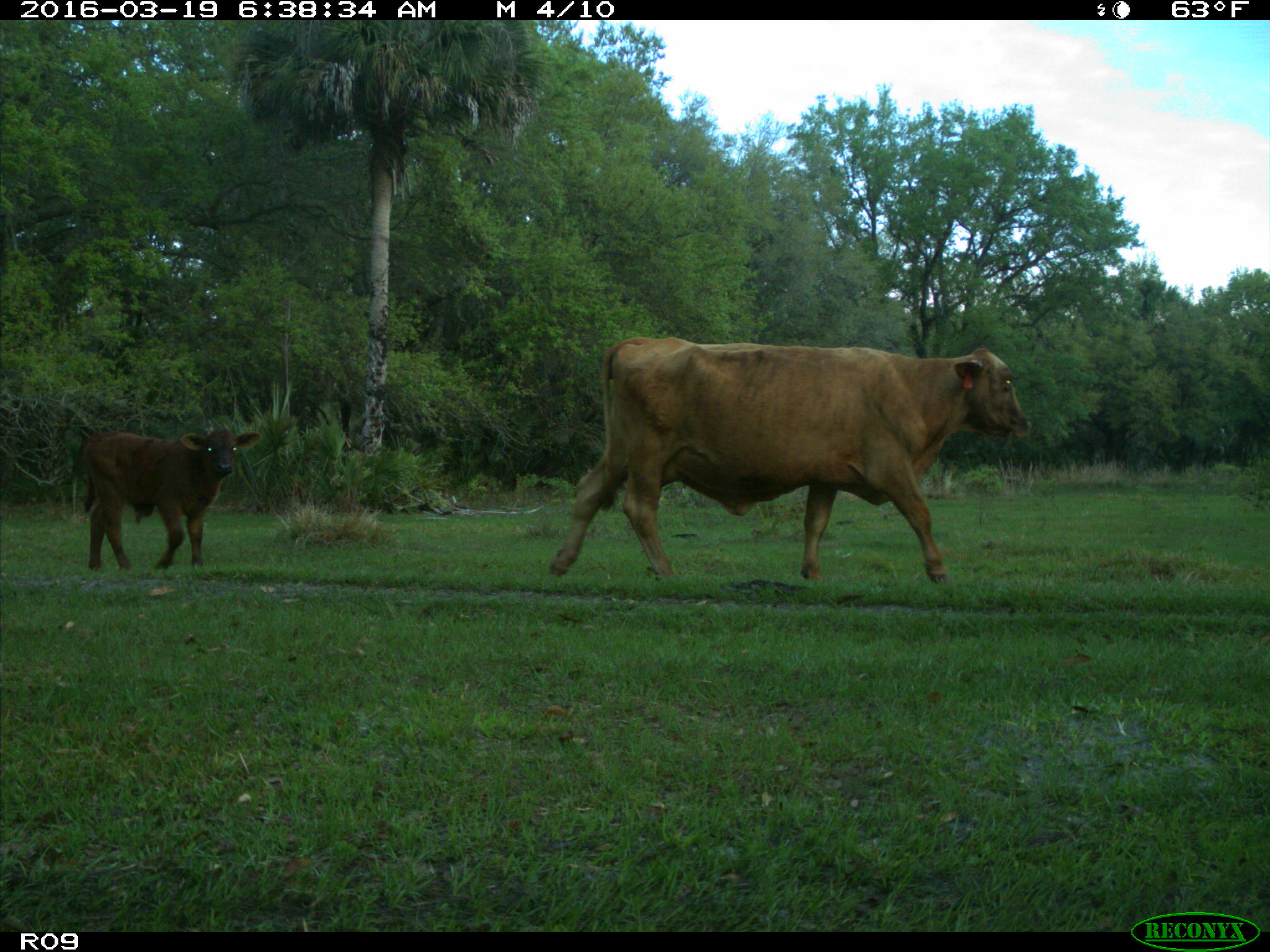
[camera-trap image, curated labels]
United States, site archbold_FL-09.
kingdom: Animalia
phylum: Chordata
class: Mammalia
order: Artiodactyla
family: Bovidae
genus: Bos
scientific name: Bos taurus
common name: domestic cow